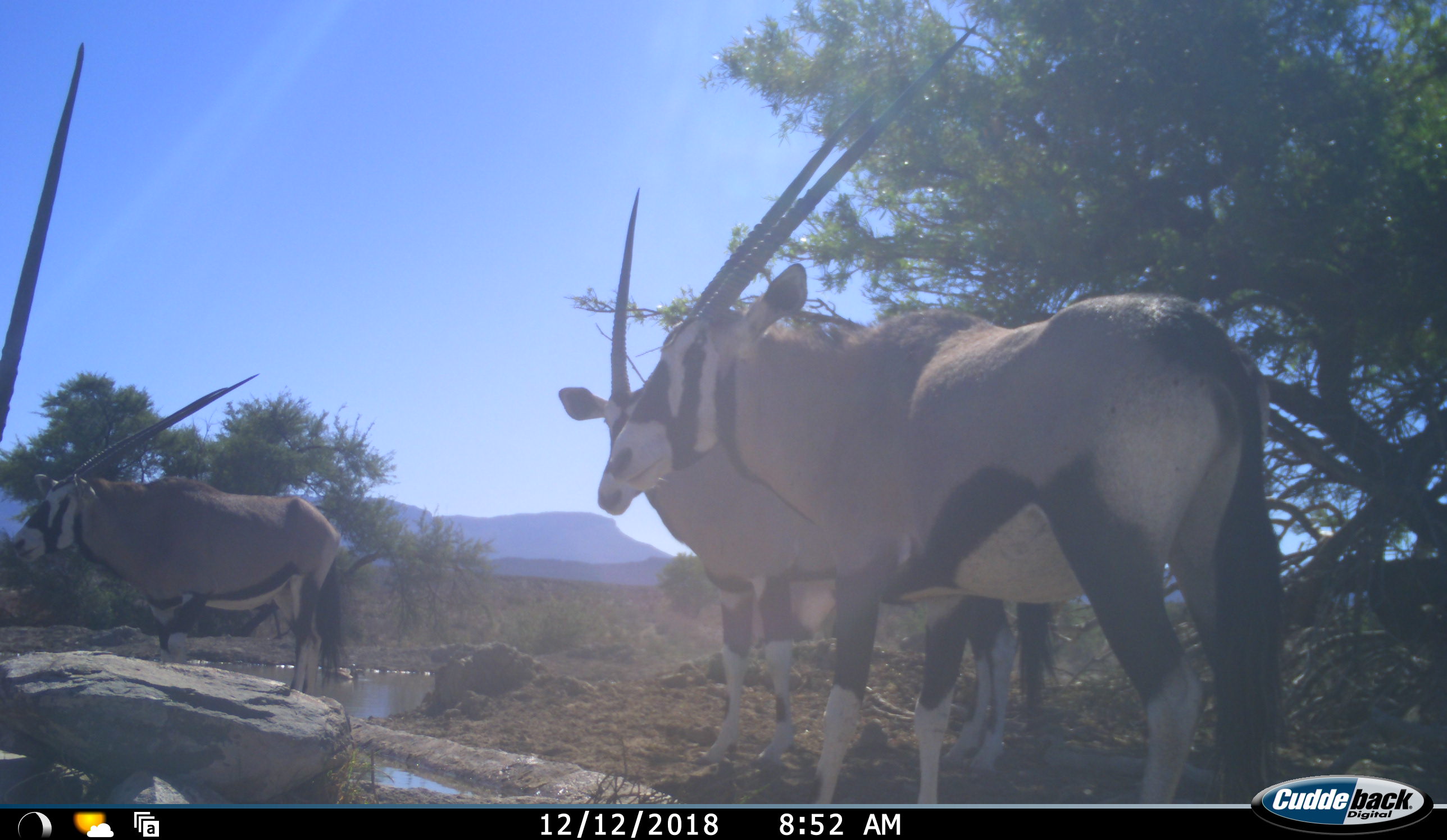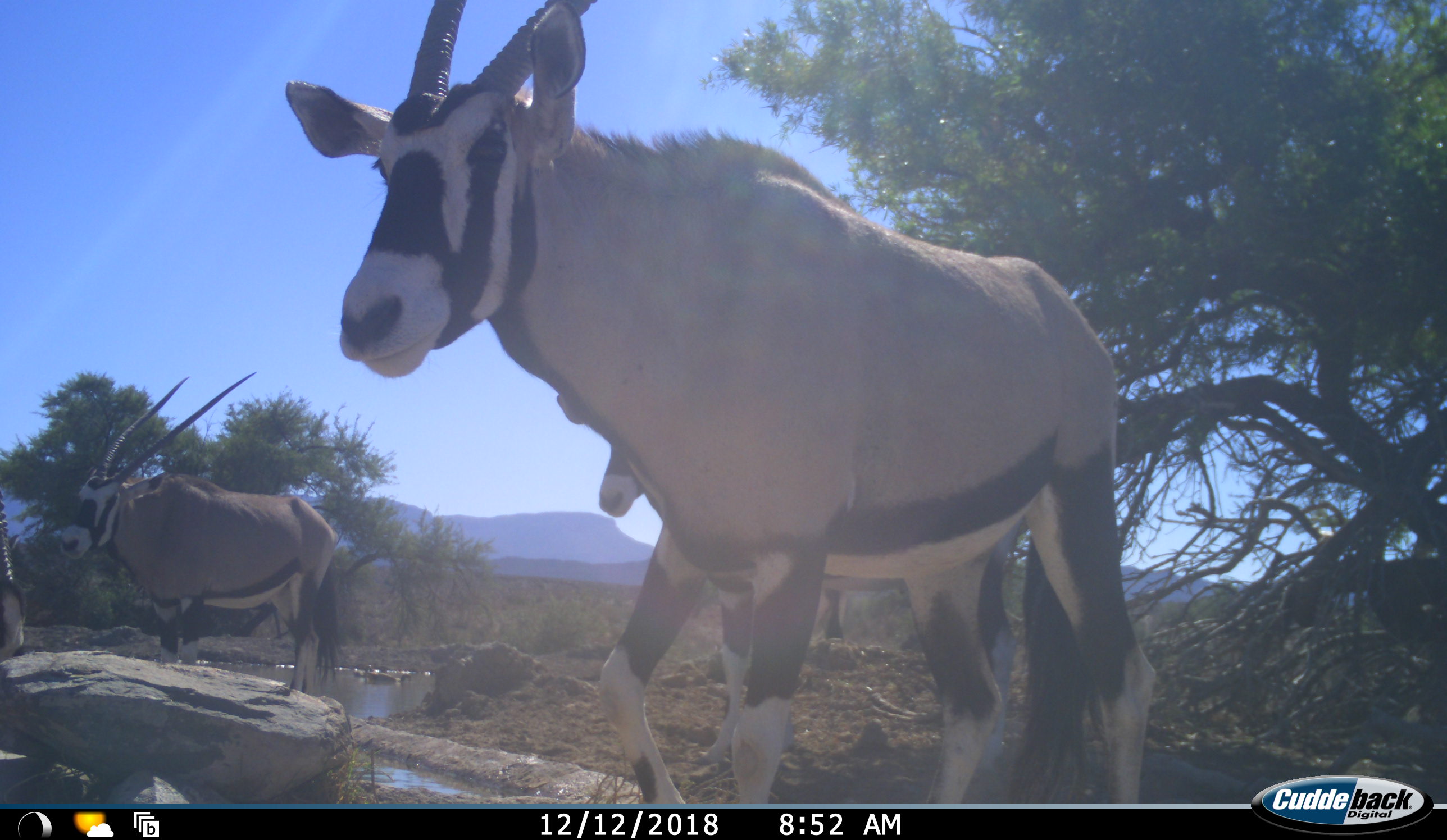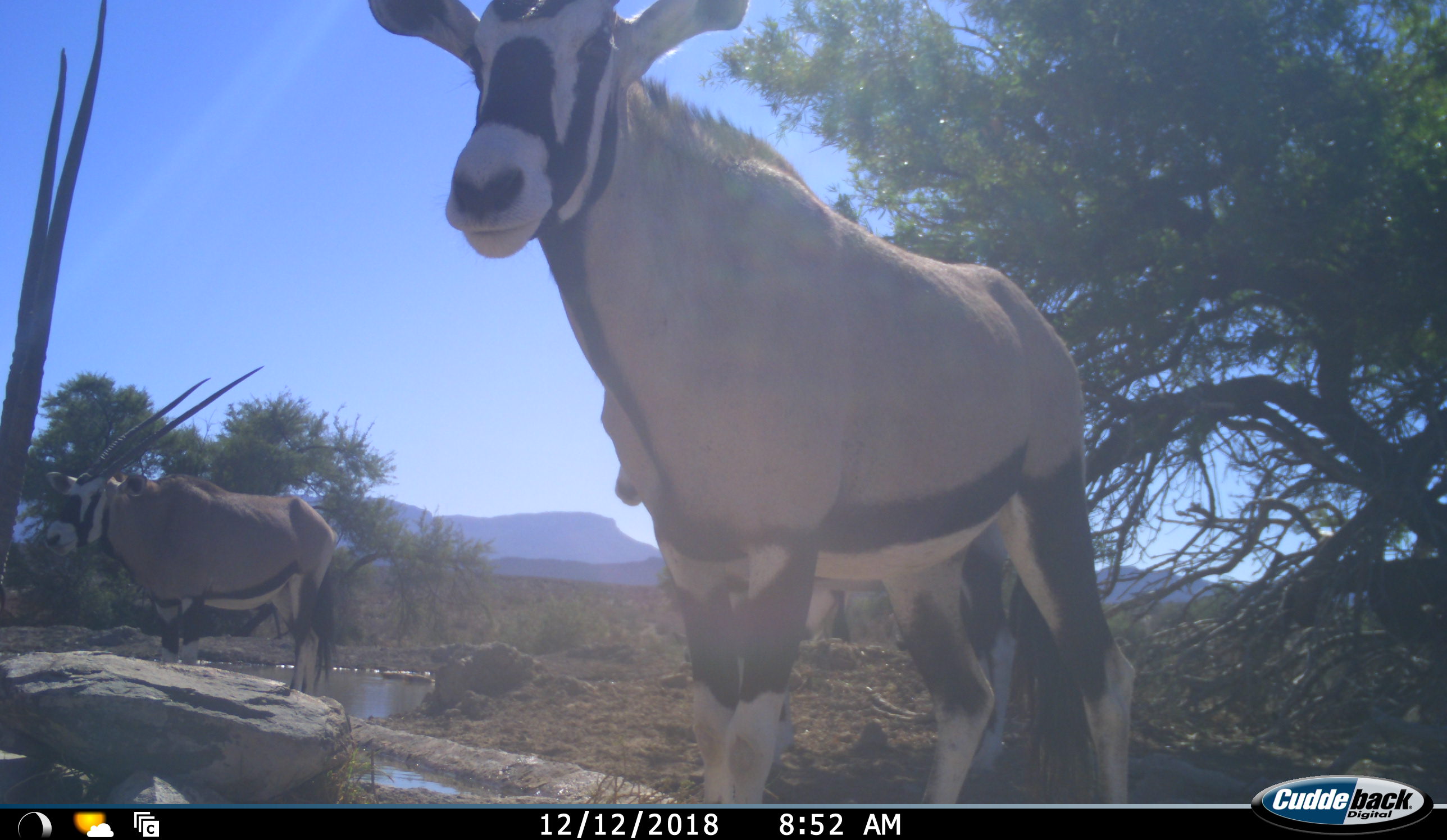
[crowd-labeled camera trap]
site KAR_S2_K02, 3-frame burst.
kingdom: Animalia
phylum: Chordata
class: Mammalia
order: Artiodactyla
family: Bovidae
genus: Oryx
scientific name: Oryx gazella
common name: gemsbok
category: oryx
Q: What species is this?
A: Oryx (gemsbok) (Oryx gazella).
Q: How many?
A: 4.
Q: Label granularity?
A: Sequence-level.